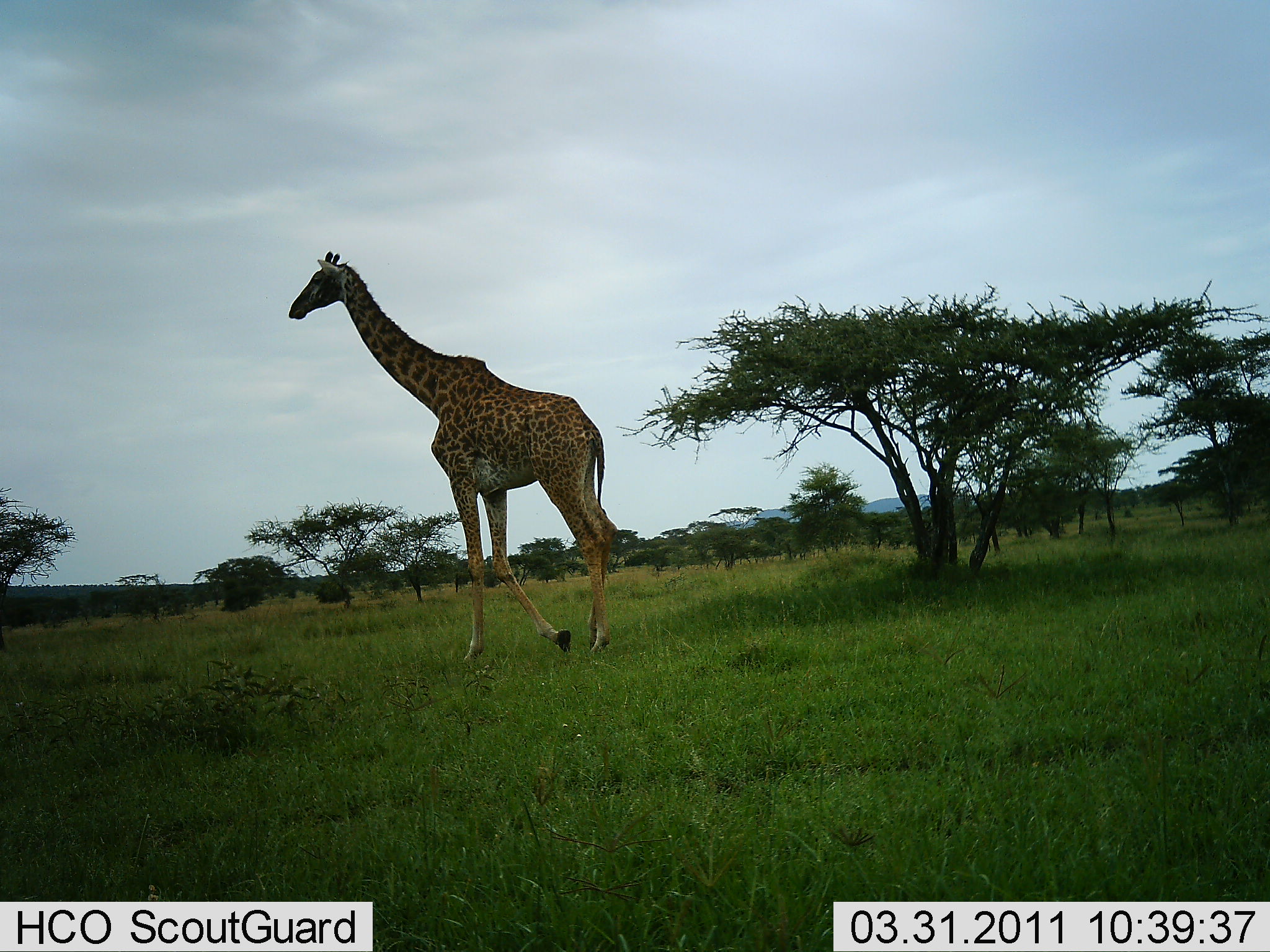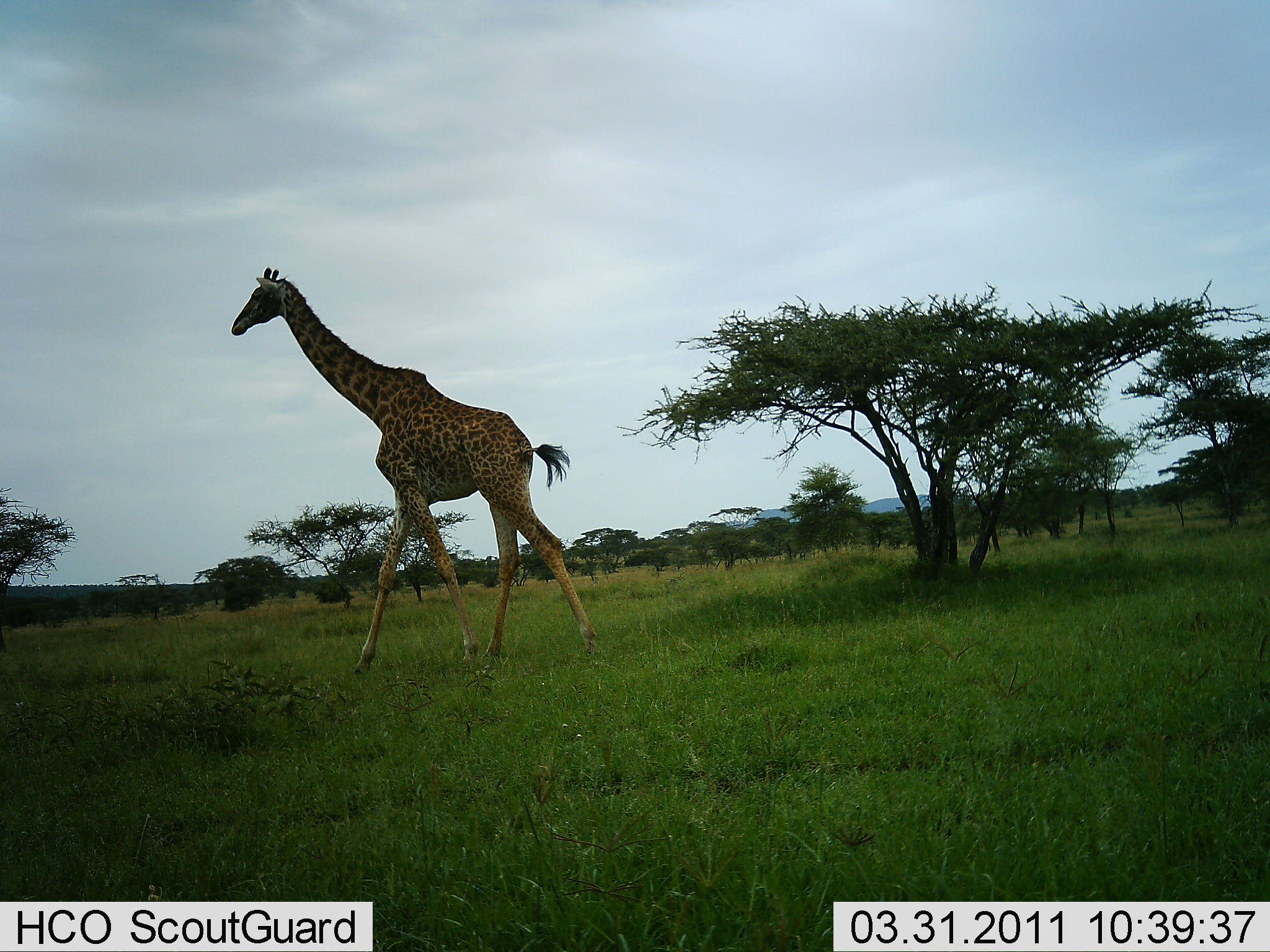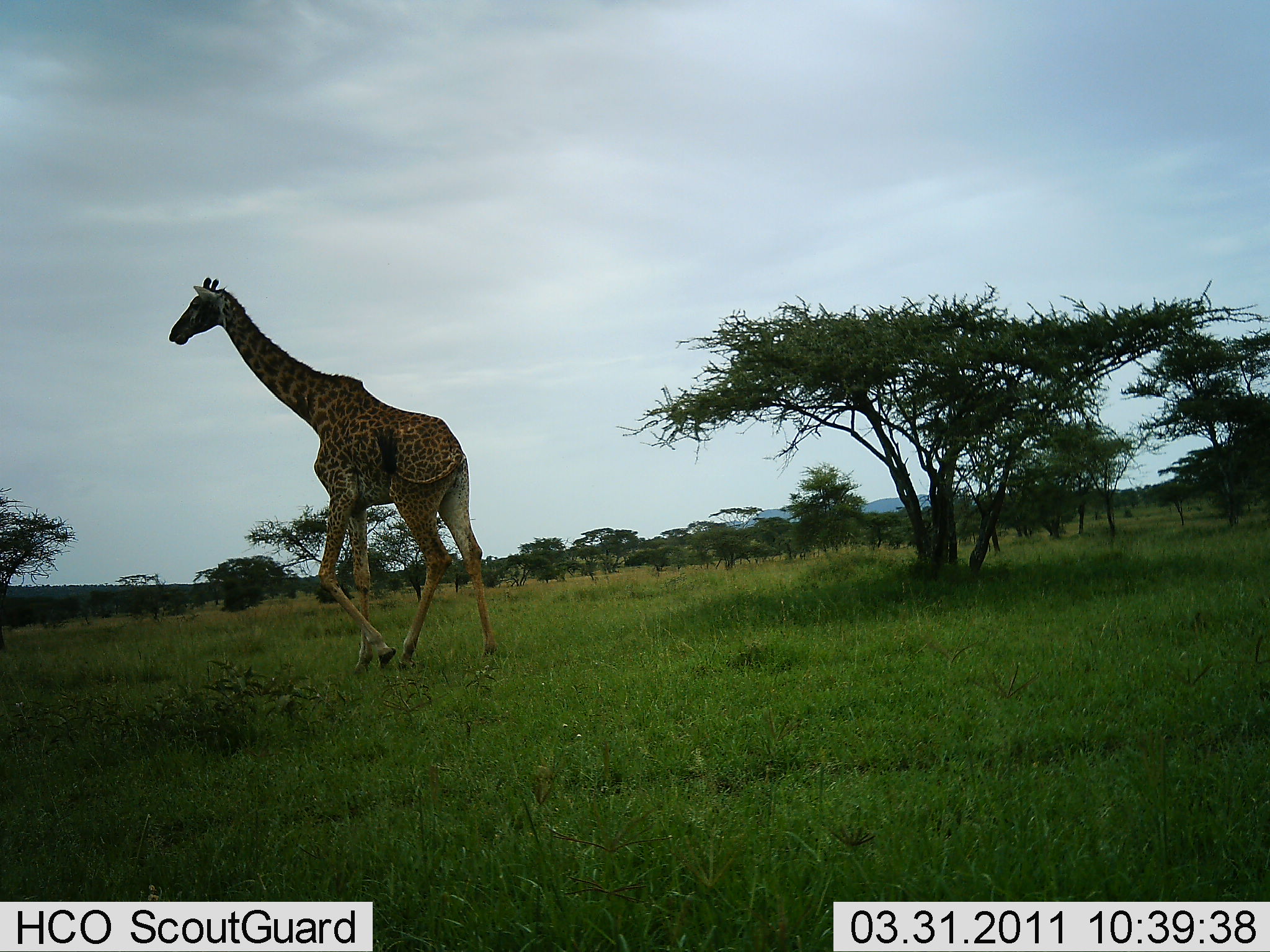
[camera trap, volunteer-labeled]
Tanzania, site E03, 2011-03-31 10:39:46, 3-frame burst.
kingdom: Animalia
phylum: Chordata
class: Mammalia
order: Artiodactyla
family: Giraffidae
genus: Giraffa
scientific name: Giraffa camelopardalis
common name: giraffe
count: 1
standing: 0%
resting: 0%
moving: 100%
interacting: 0%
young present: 0%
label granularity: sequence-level